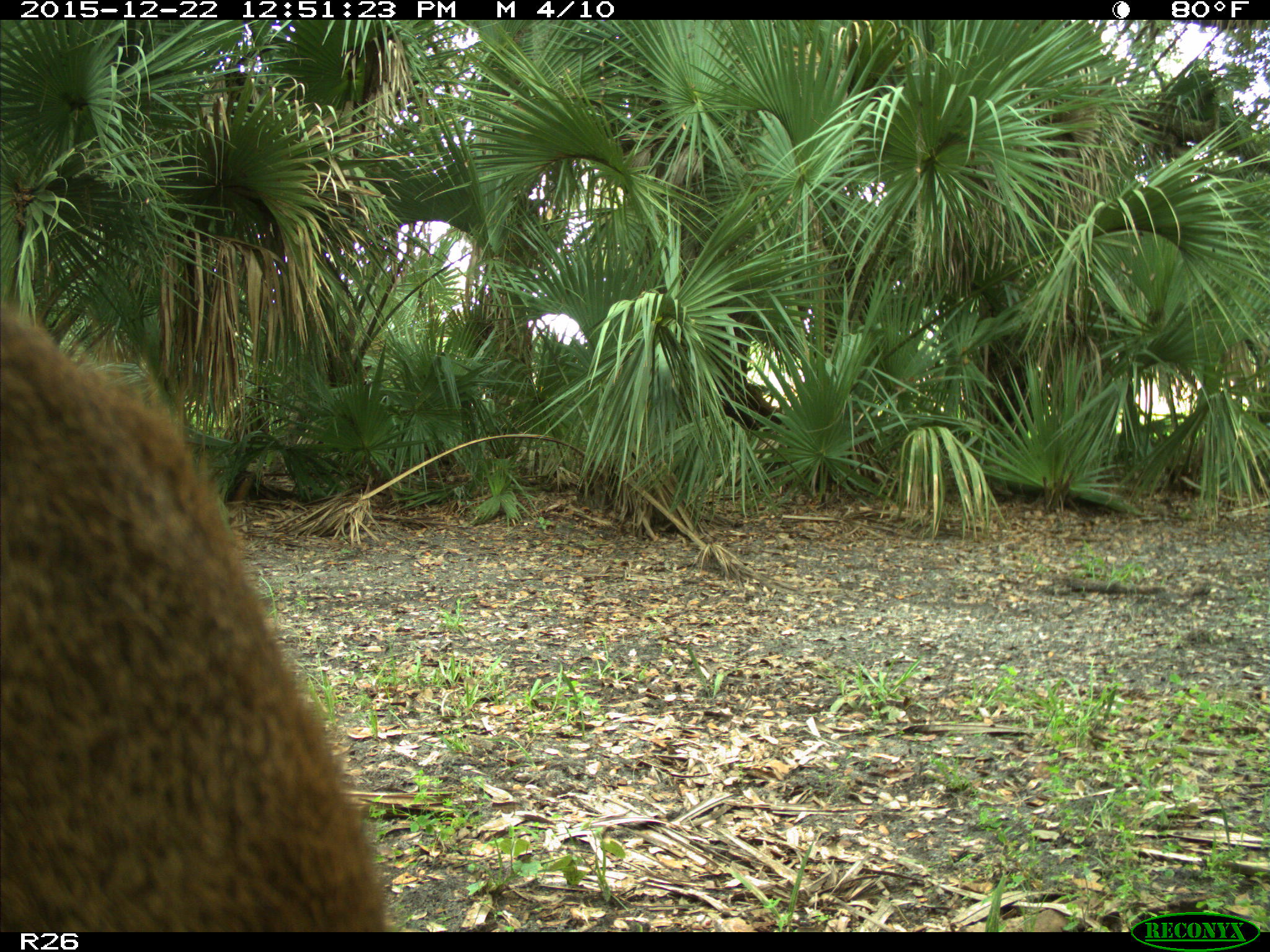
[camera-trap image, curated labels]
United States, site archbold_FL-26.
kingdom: Animalia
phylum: Chordata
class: Mammalia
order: Artiodactyla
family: Cervidae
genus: Odocoileus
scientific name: Odocoileus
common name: deer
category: unidentified deer